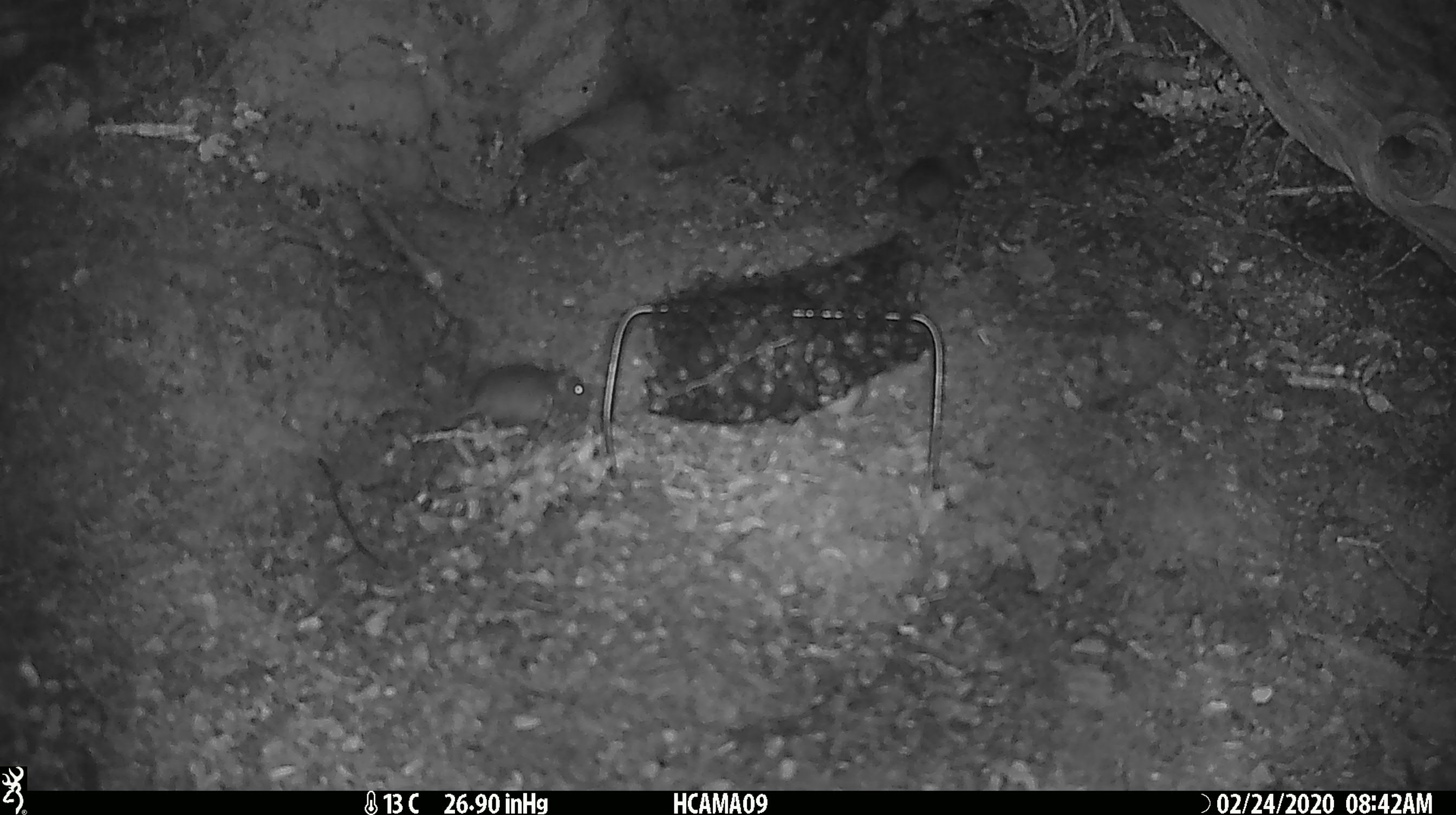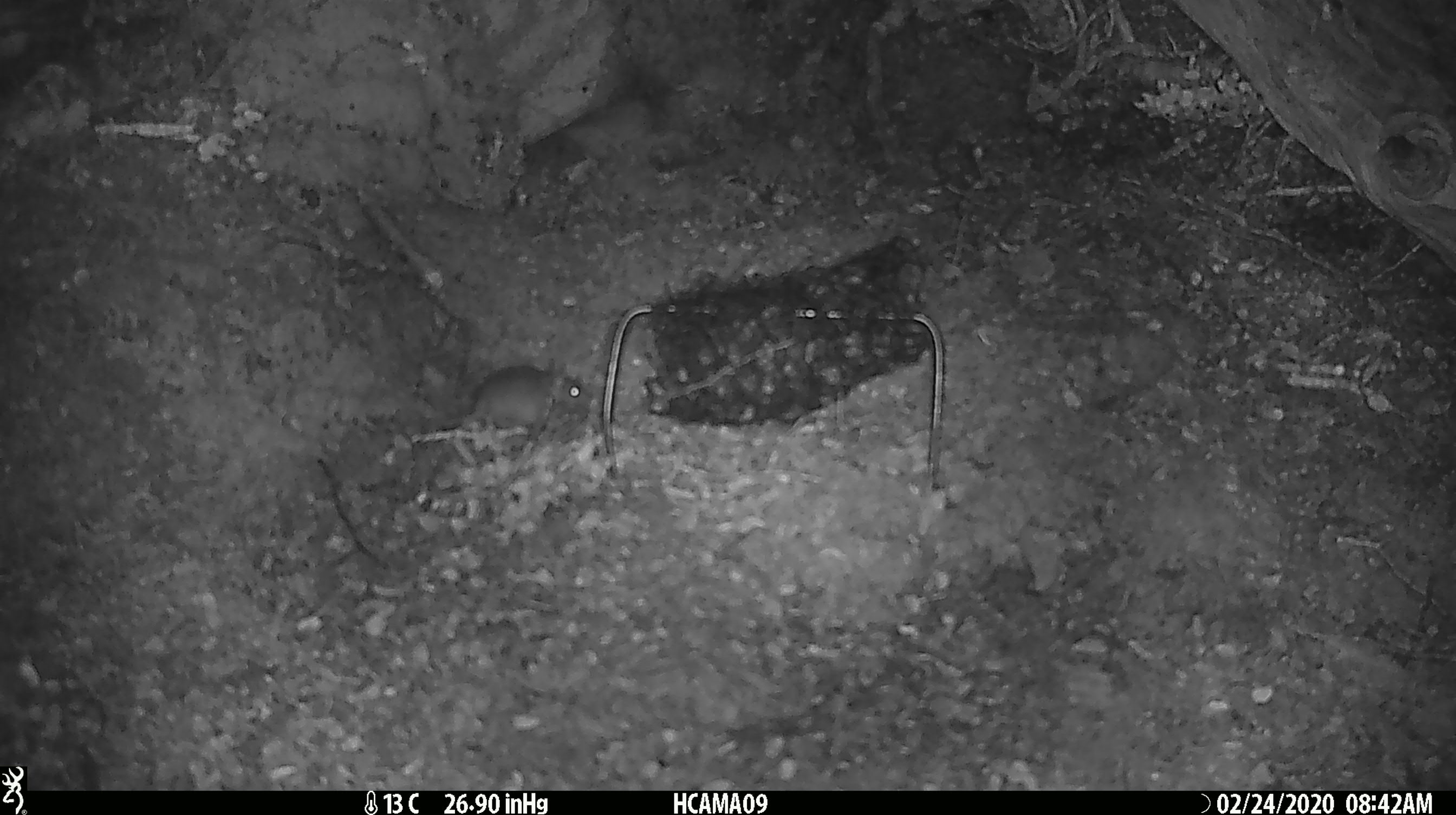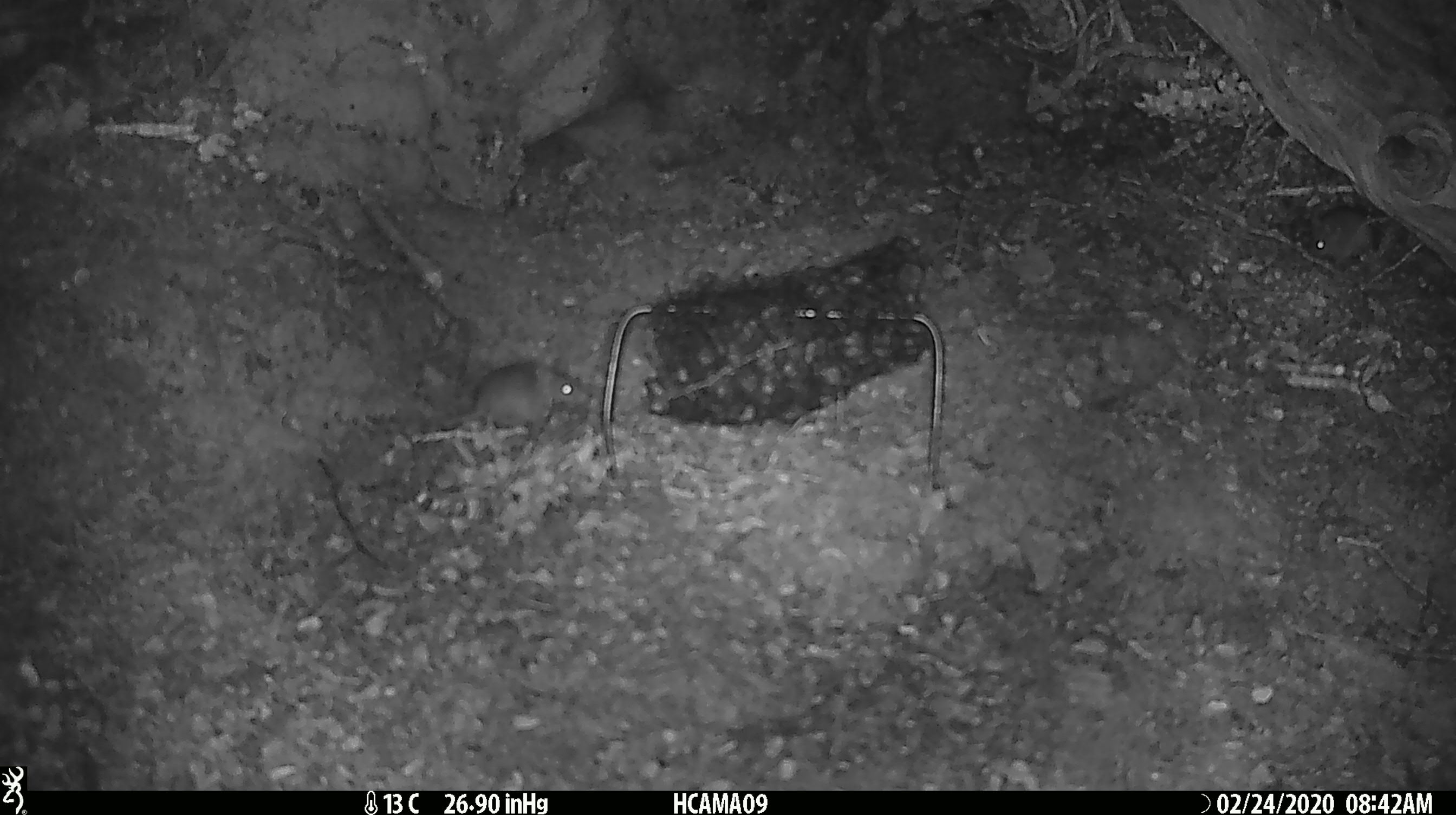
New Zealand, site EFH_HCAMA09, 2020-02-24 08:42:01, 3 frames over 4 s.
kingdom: Animalia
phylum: Chordata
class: Mammalia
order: Rodentia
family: Muridae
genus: Mus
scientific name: Mus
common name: mouse